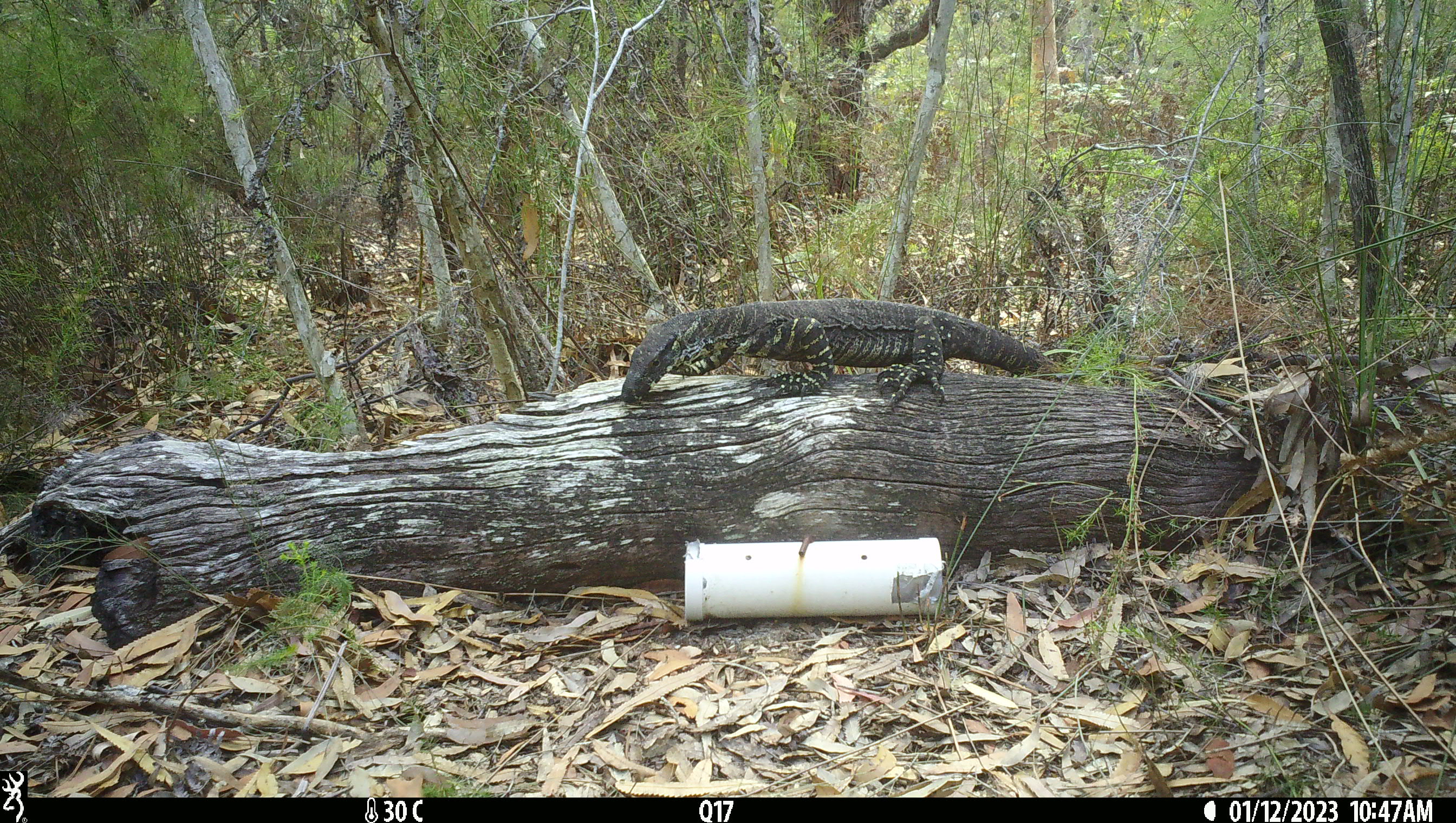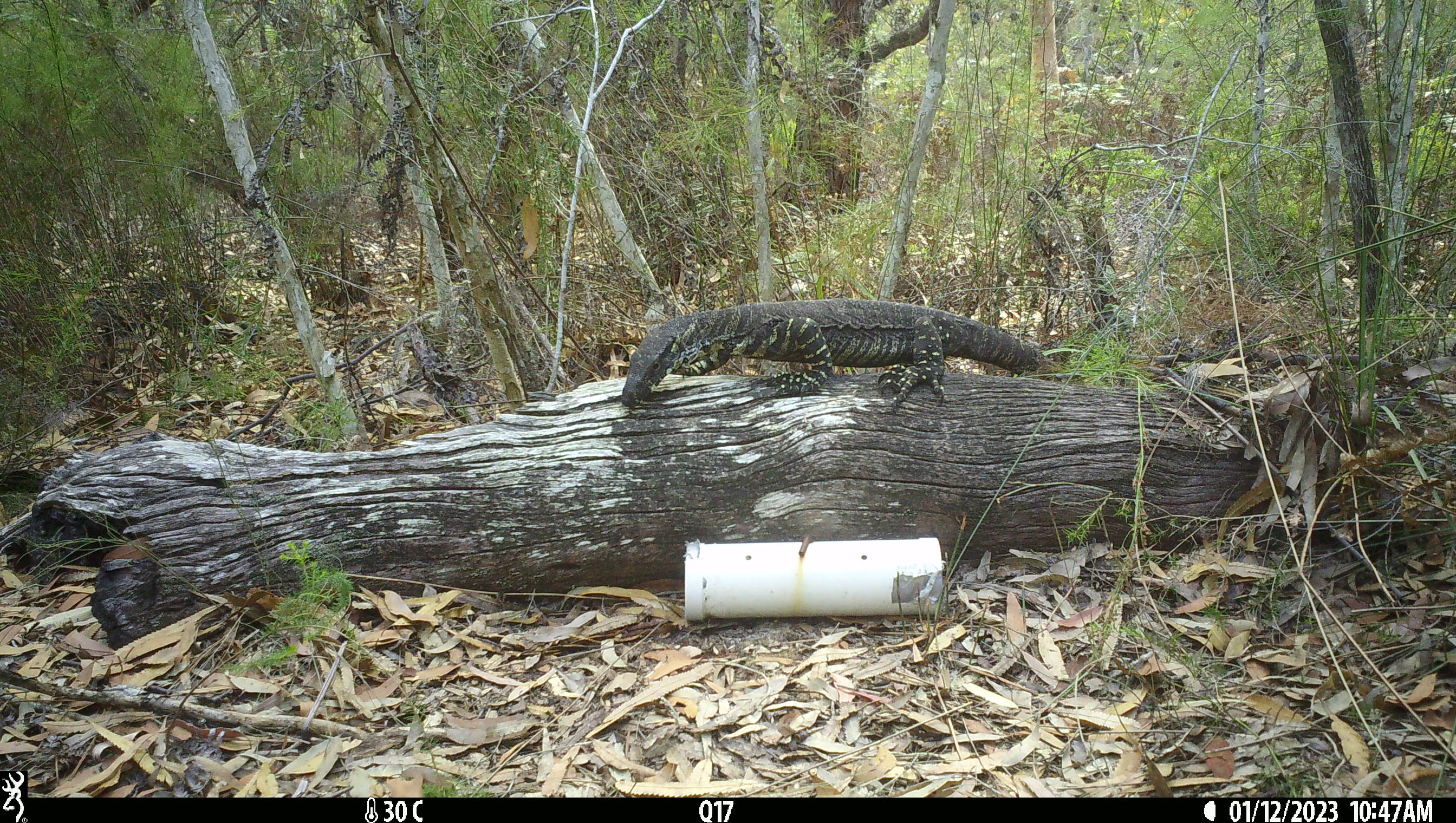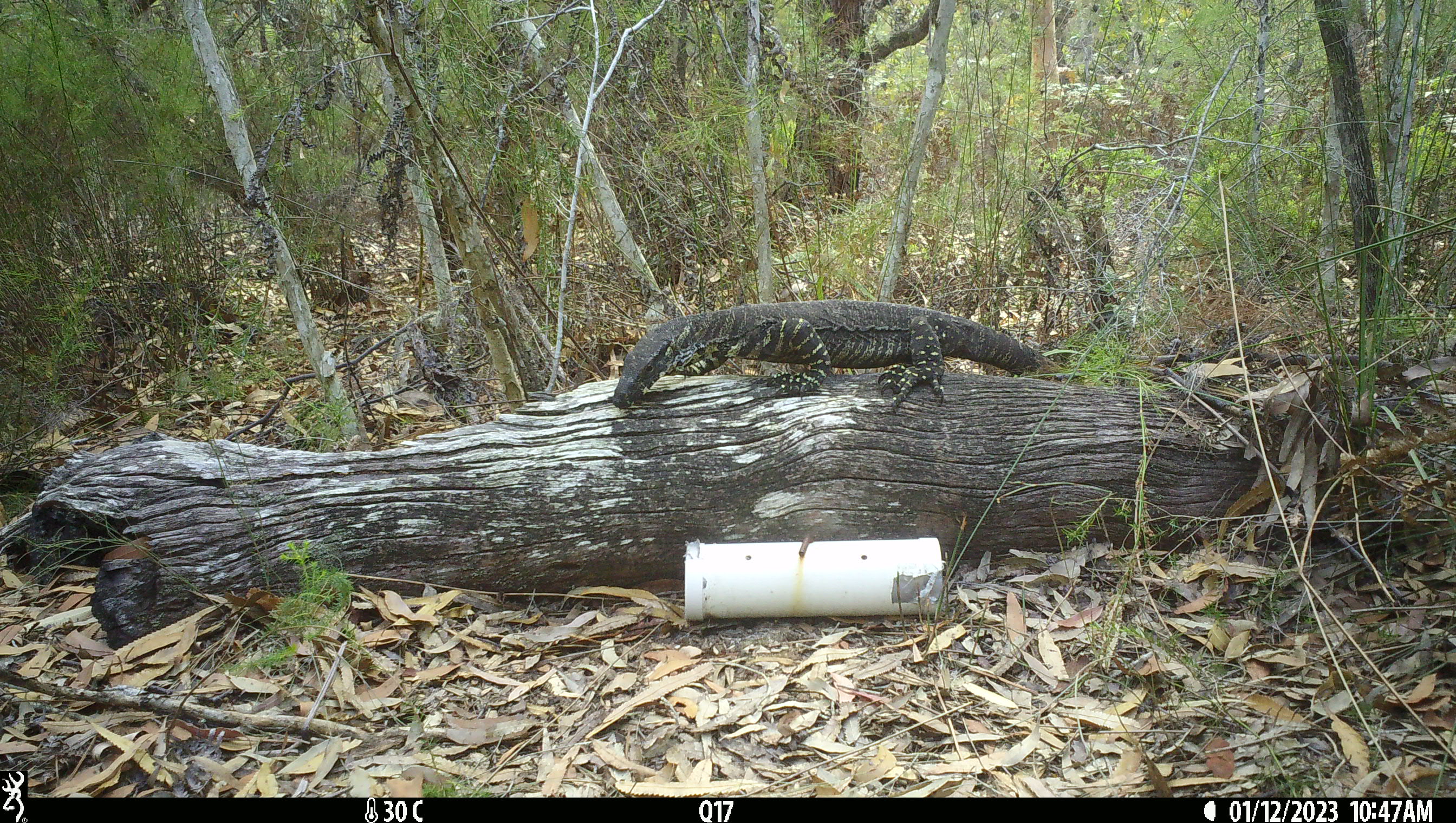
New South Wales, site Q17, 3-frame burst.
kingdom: Animalia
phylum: Chordata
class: Reptilia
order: Squamata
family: Varanidae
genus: Varanus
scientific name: Varanus varius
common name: lace monitor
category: goanna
Goanna (lace monitor) (Varanus varius).